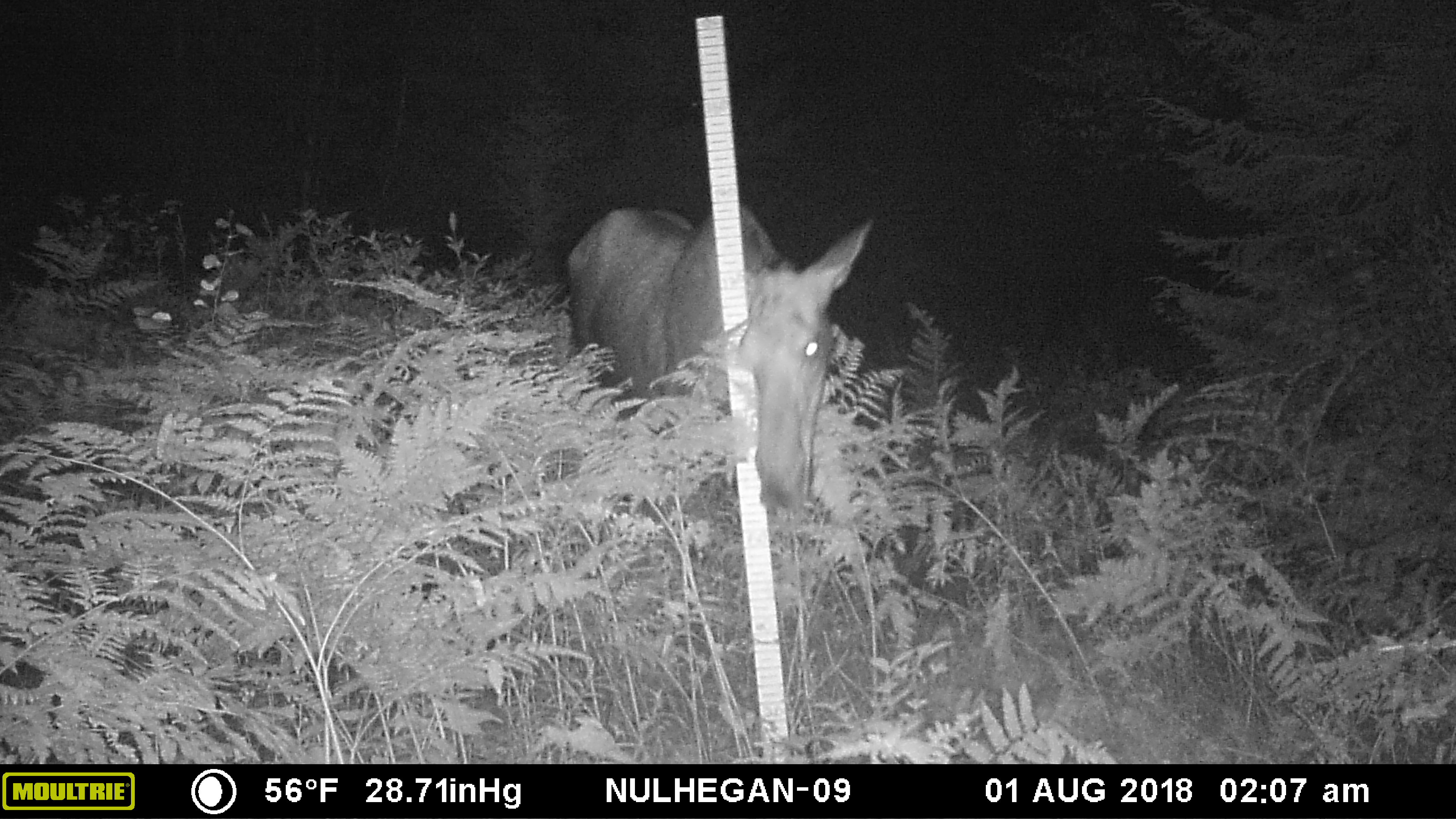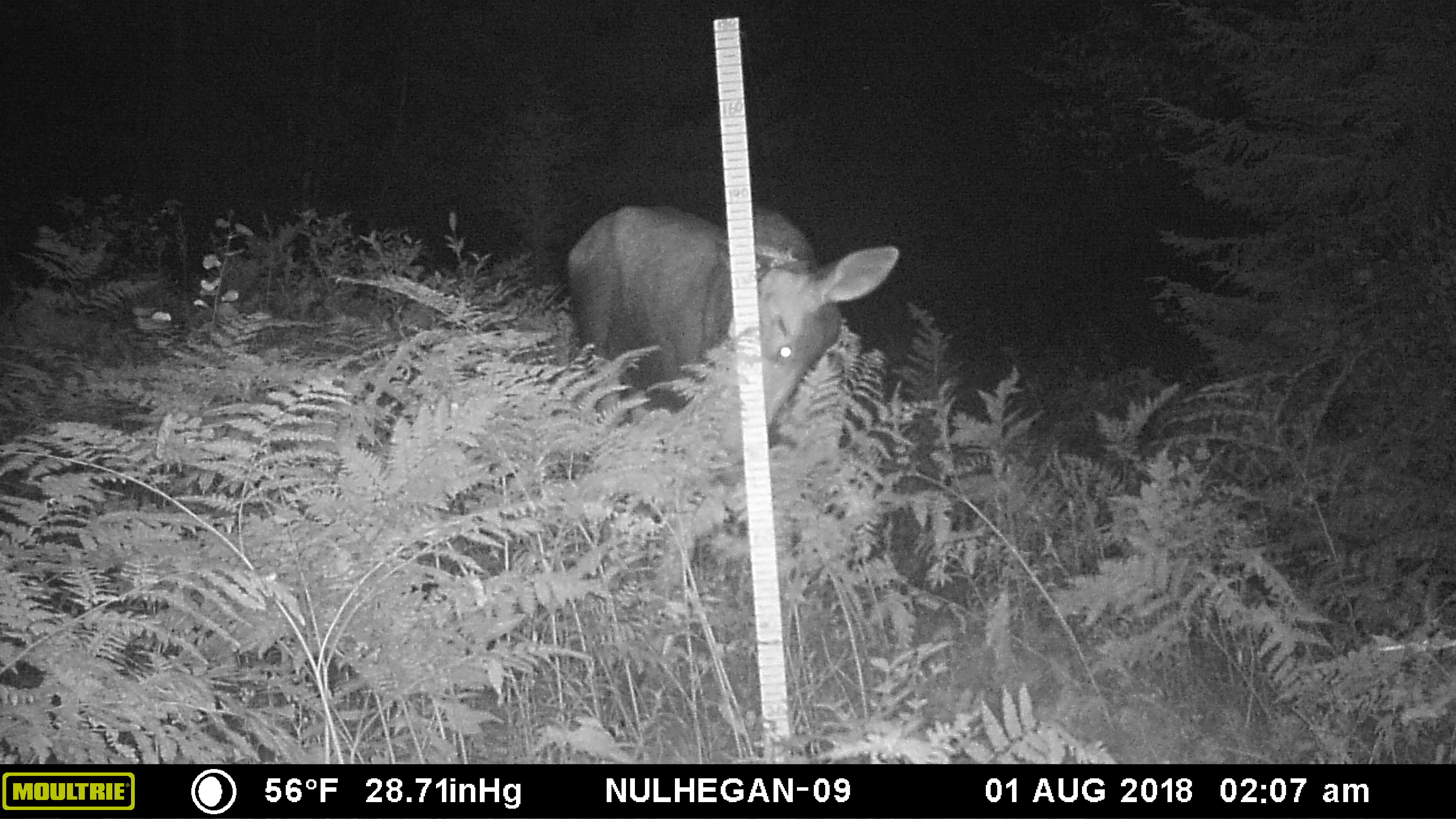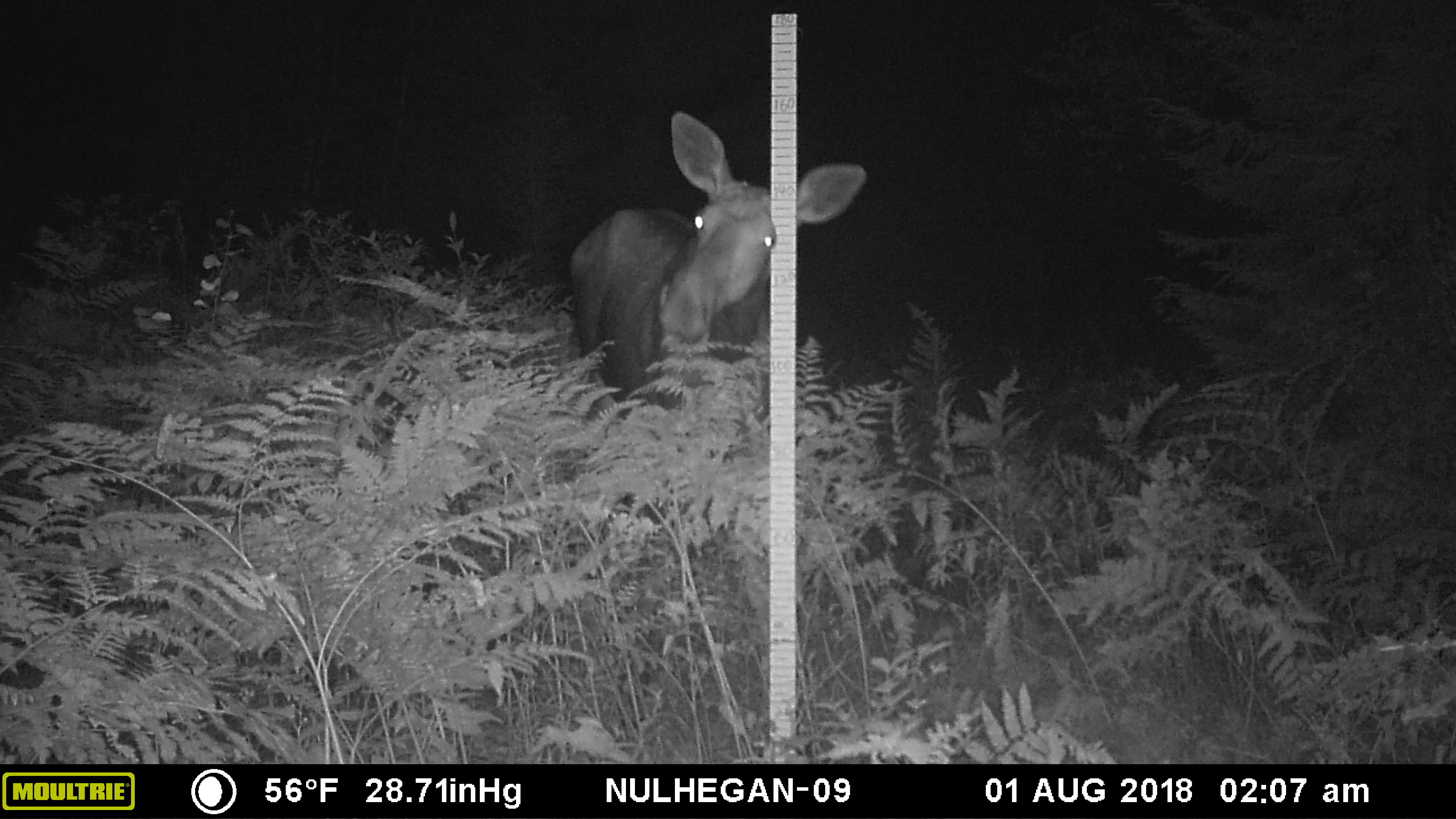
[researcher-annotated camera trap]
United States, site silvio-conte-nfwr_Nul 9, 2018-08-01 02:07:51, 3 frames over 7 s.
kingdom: Animalia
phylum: Chordata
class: Mammalia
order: Artiodactyla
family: Cervidae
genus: Alces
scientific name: Alces alces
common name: moose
Moose (Alces alces).